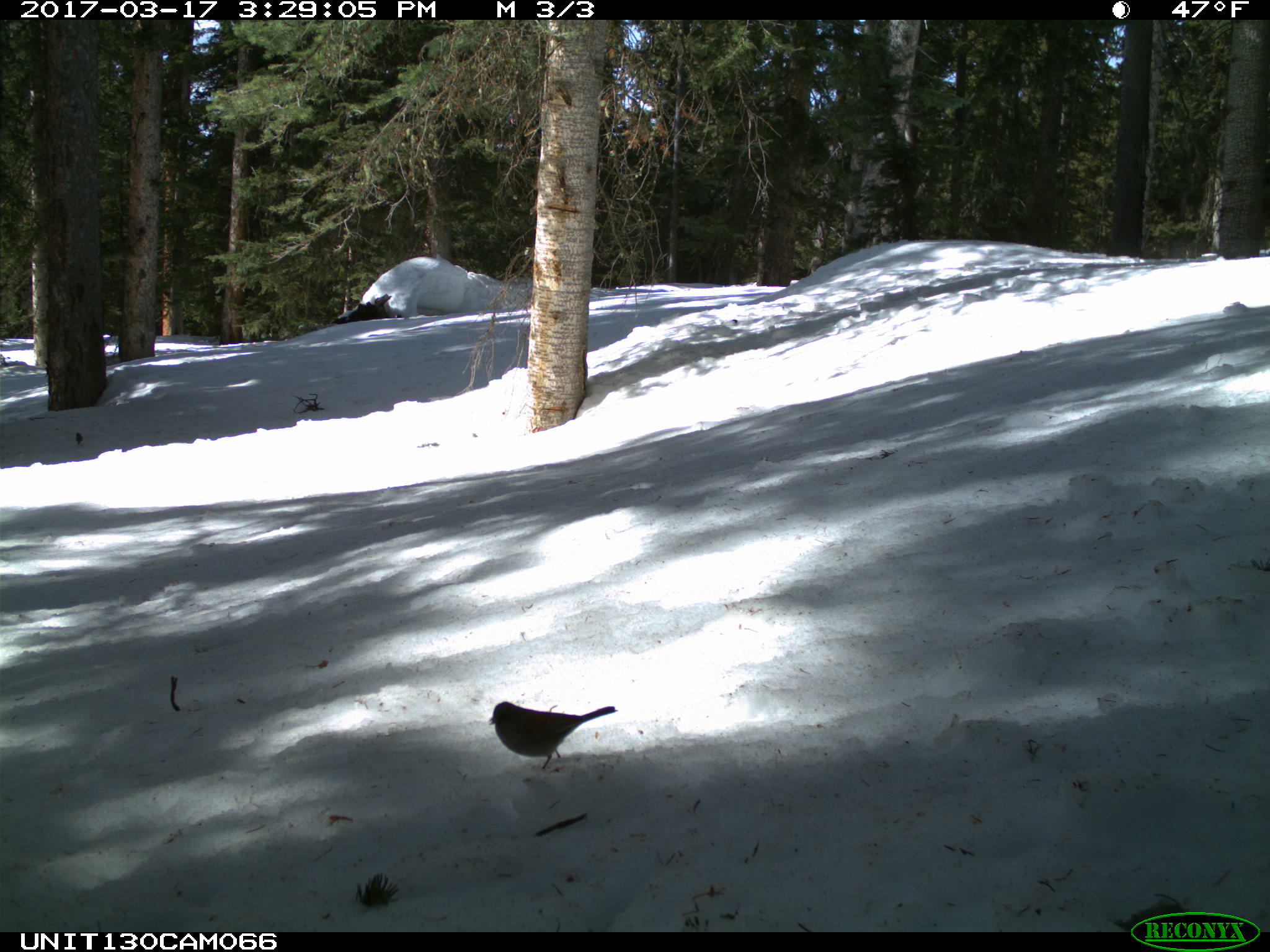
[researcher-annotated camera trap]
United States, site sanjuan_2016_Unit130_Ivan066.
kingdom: Animalia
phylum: Chordata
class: Aves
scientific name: Aves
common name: birds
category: unidentified bird